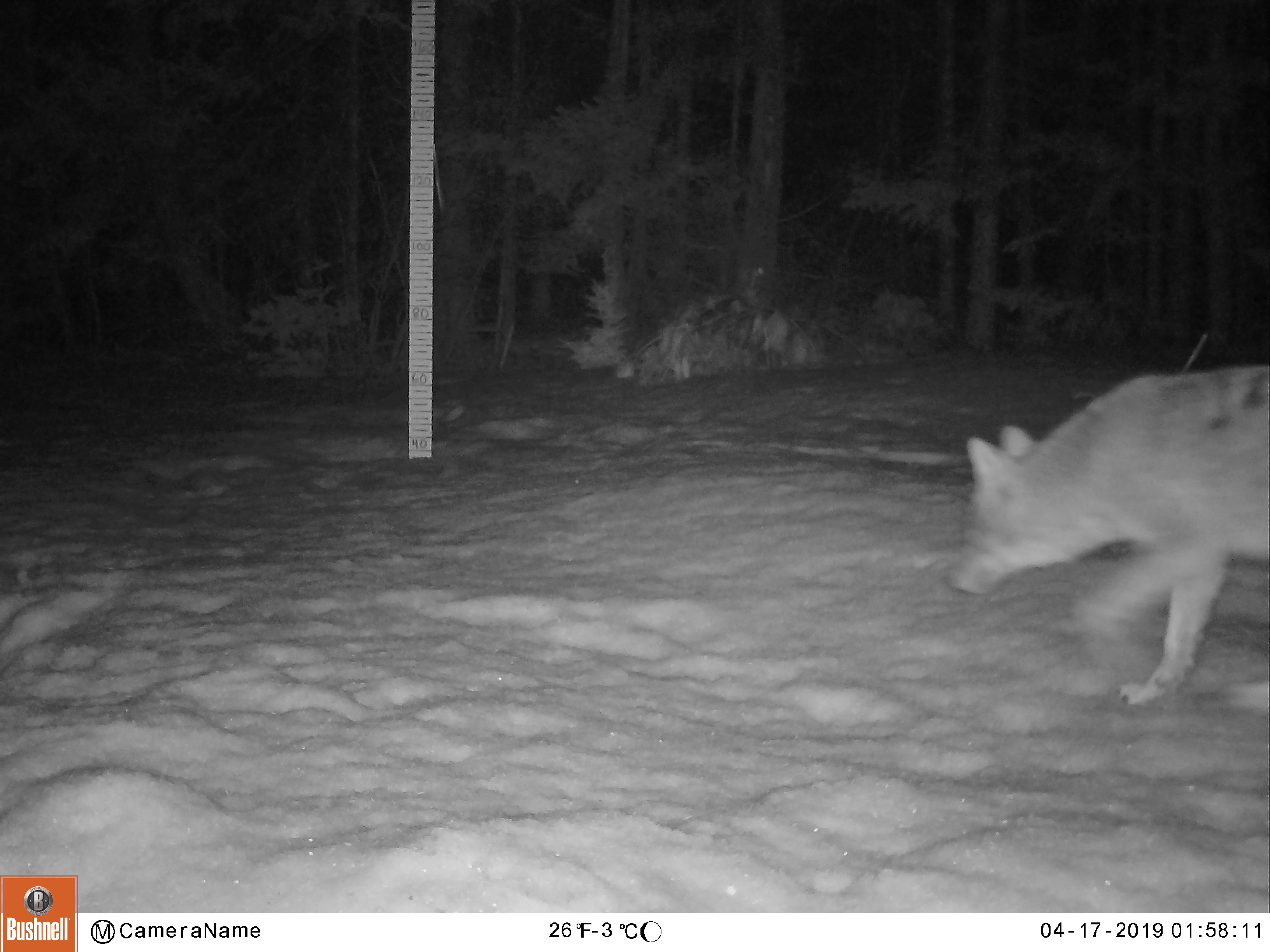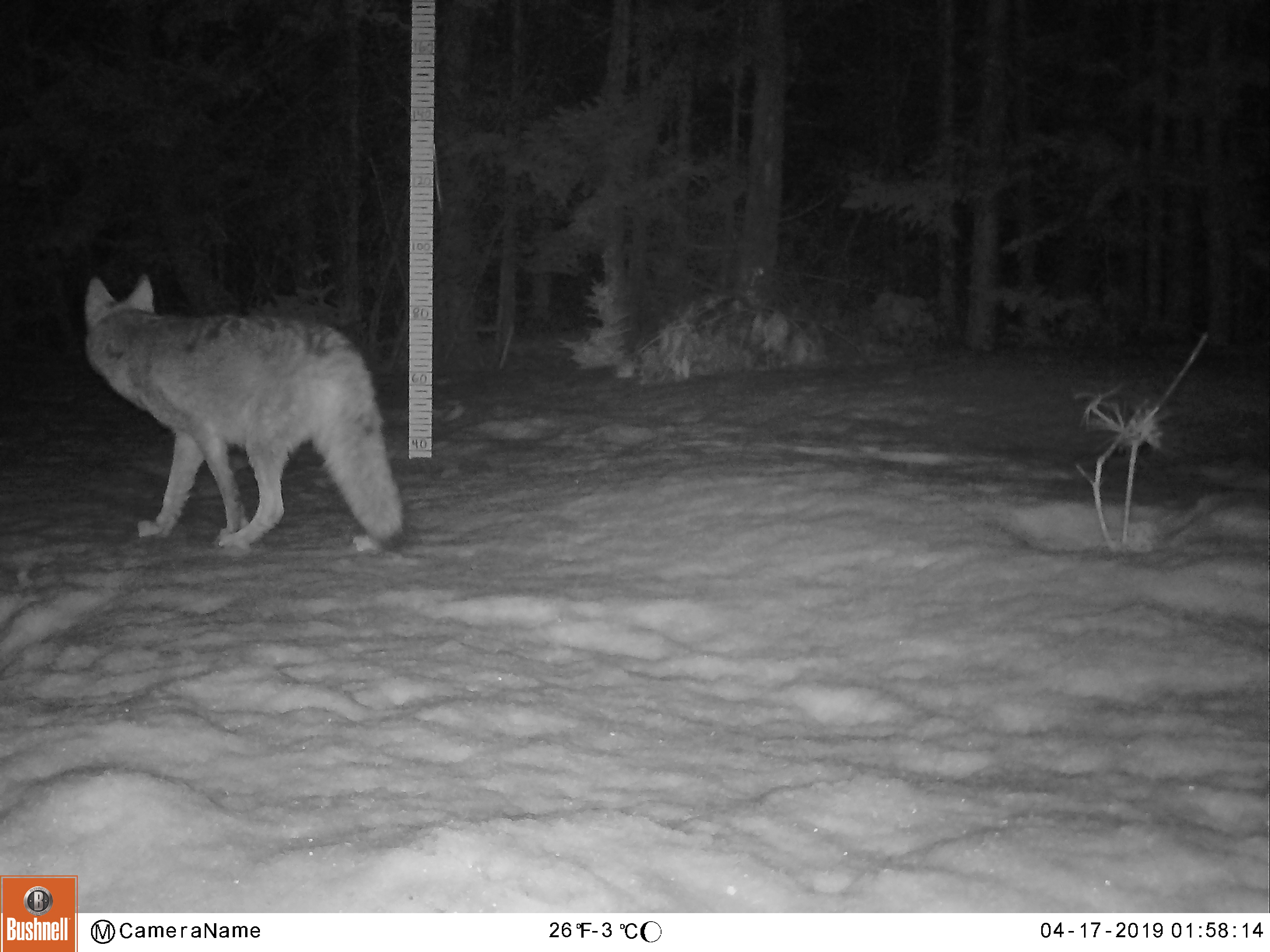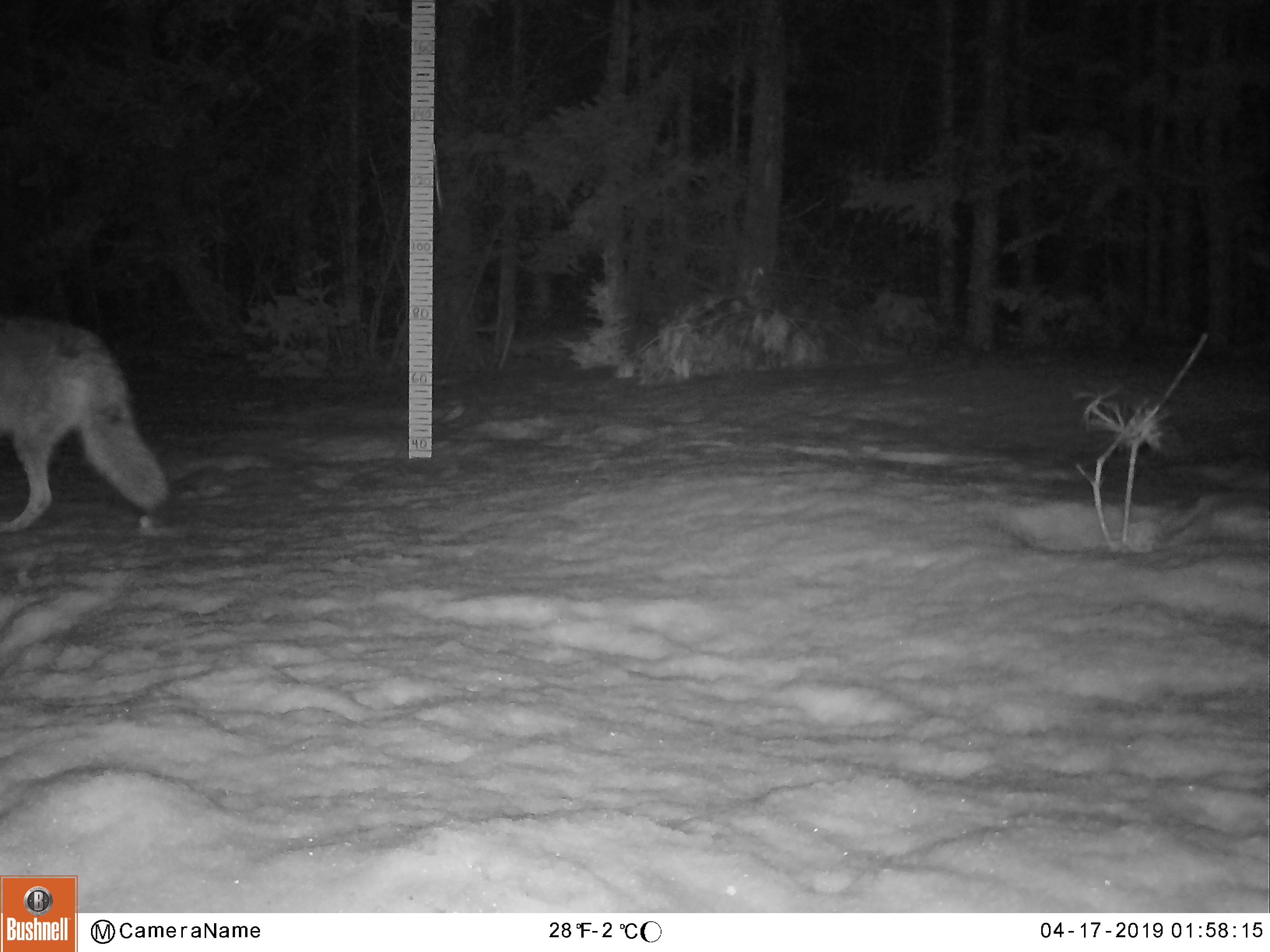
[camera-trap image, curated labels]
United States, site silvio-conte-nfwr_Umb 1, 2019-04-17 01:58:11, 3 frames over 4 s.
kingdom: Animalia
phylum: Chordata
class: Mammalia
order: Carnivora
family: Canidae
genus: Canis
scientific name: Canis latrans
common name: coyote